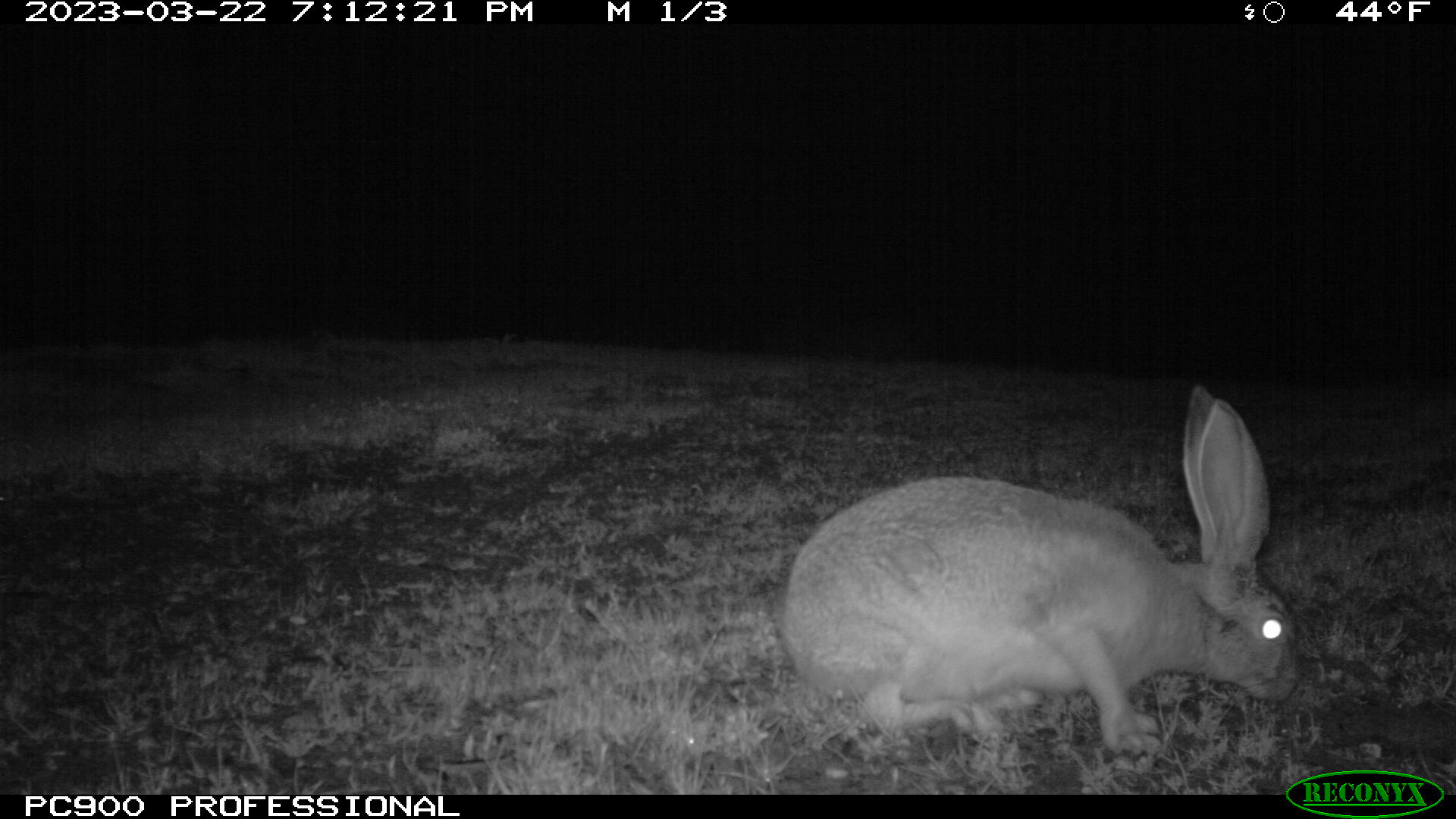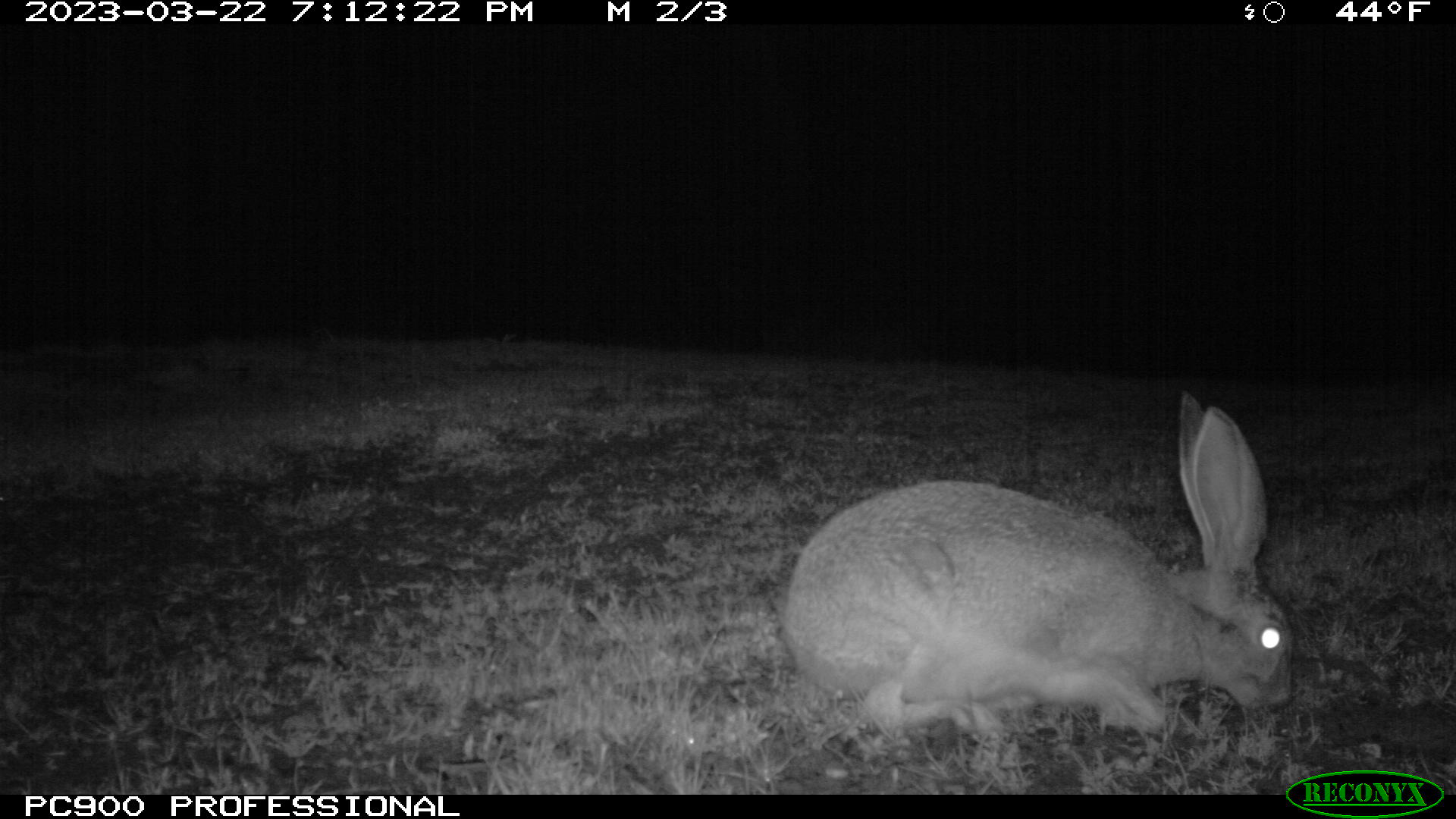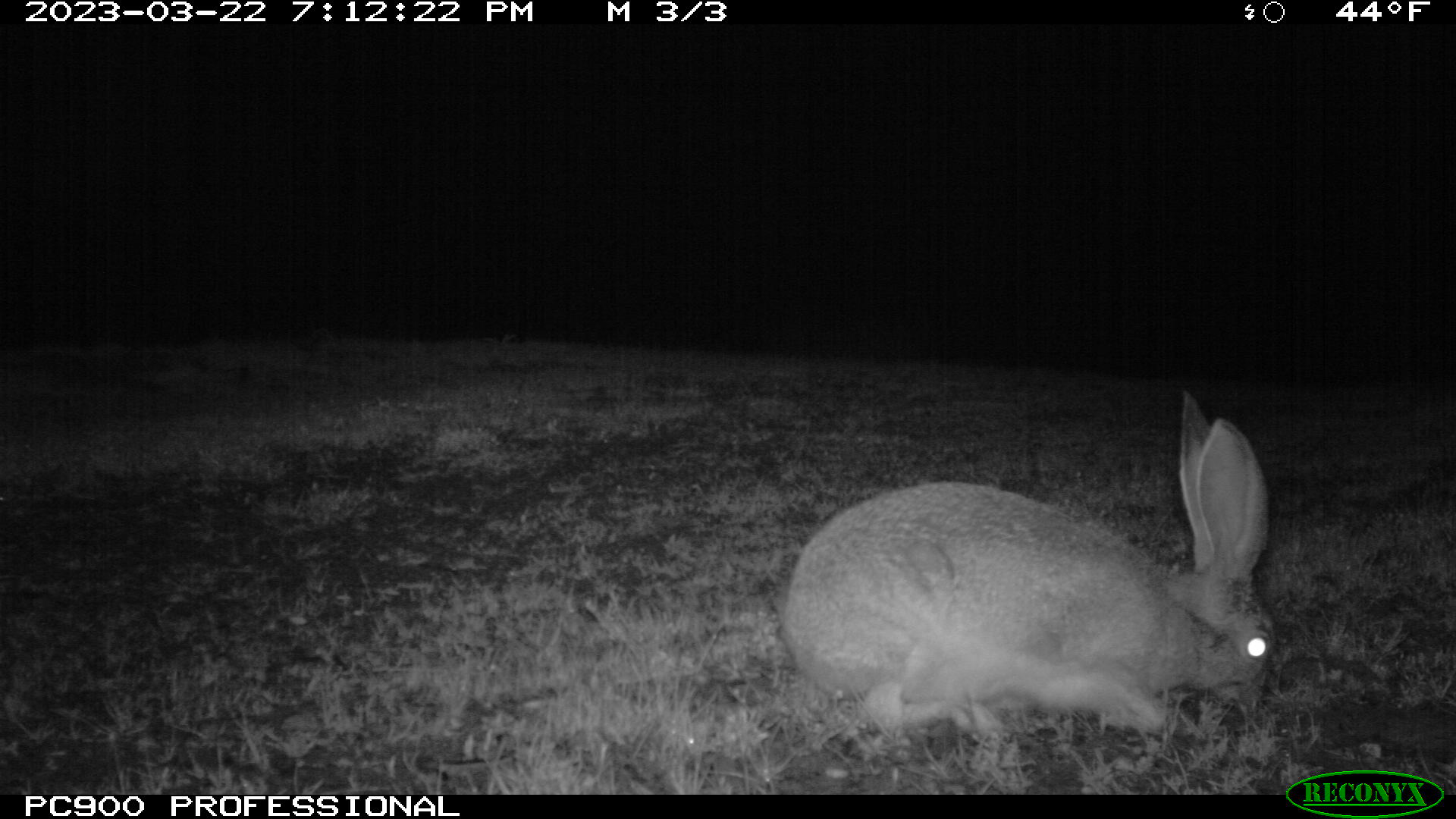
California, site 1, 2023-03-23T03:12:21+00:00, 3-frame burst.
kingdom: Animalia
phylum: Chordata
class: Mammalia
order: Lagomorpha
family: Leporidae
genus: Lepus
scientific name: Lepus californicus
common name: black-tailed jackrabbit